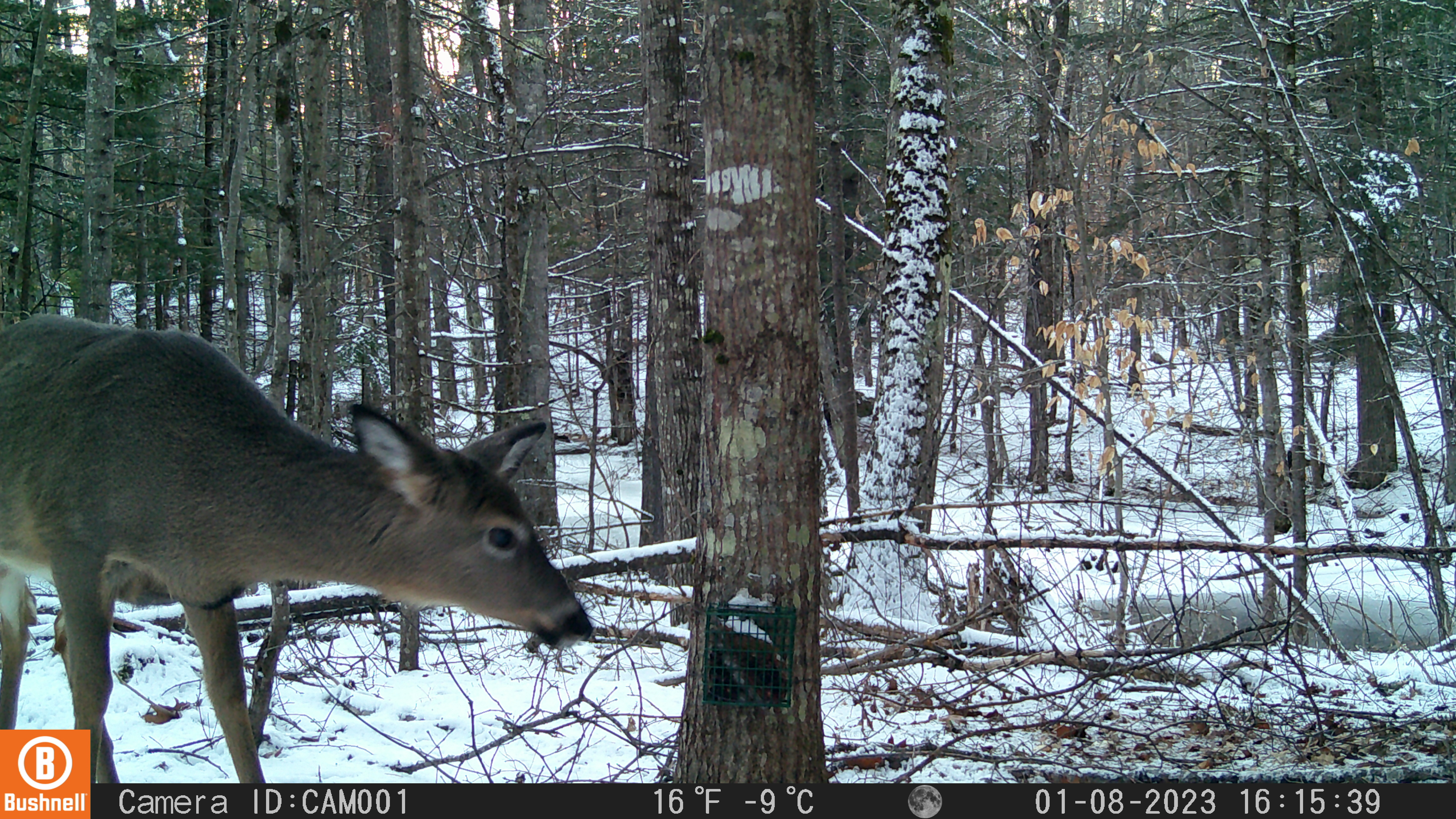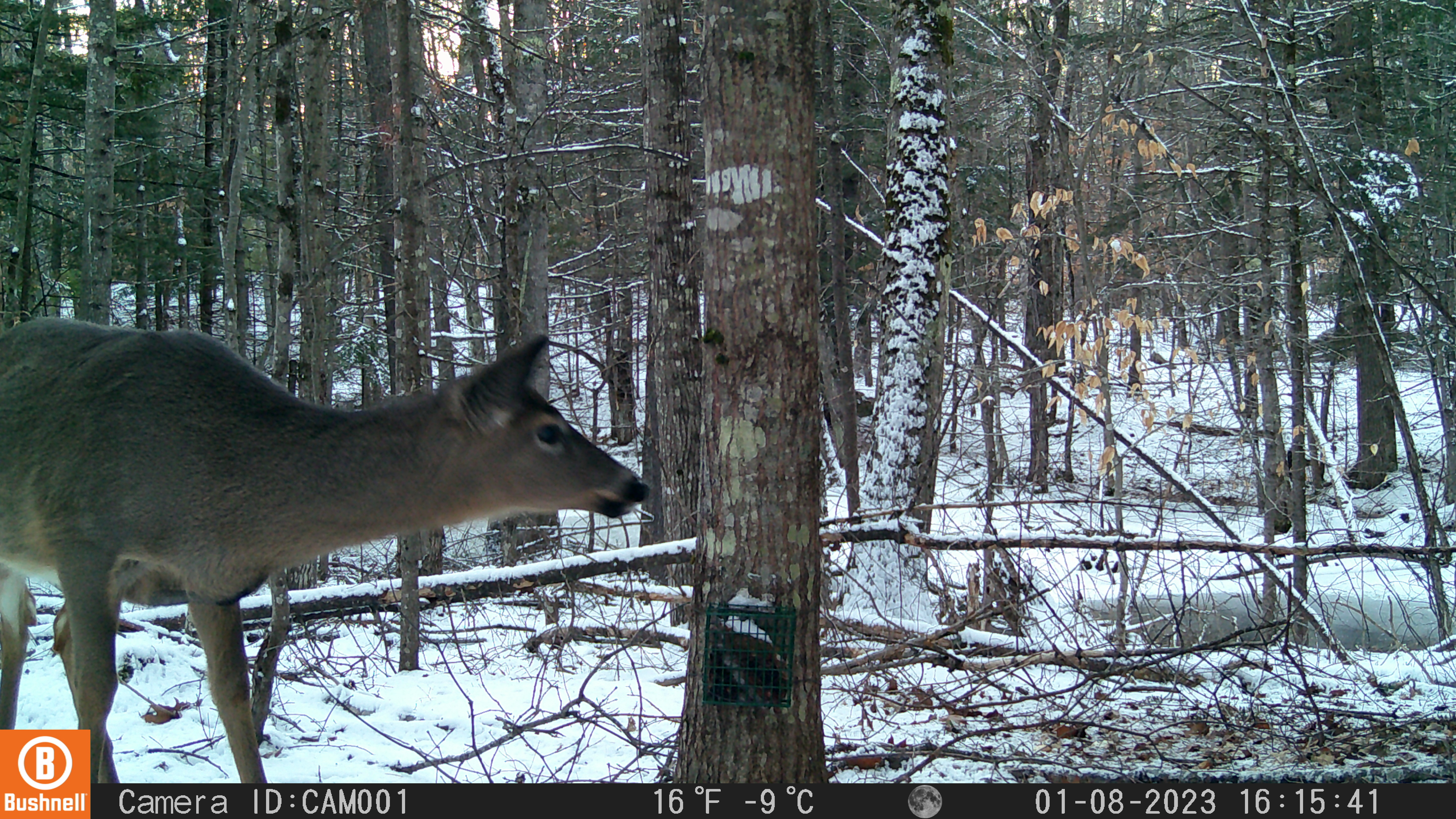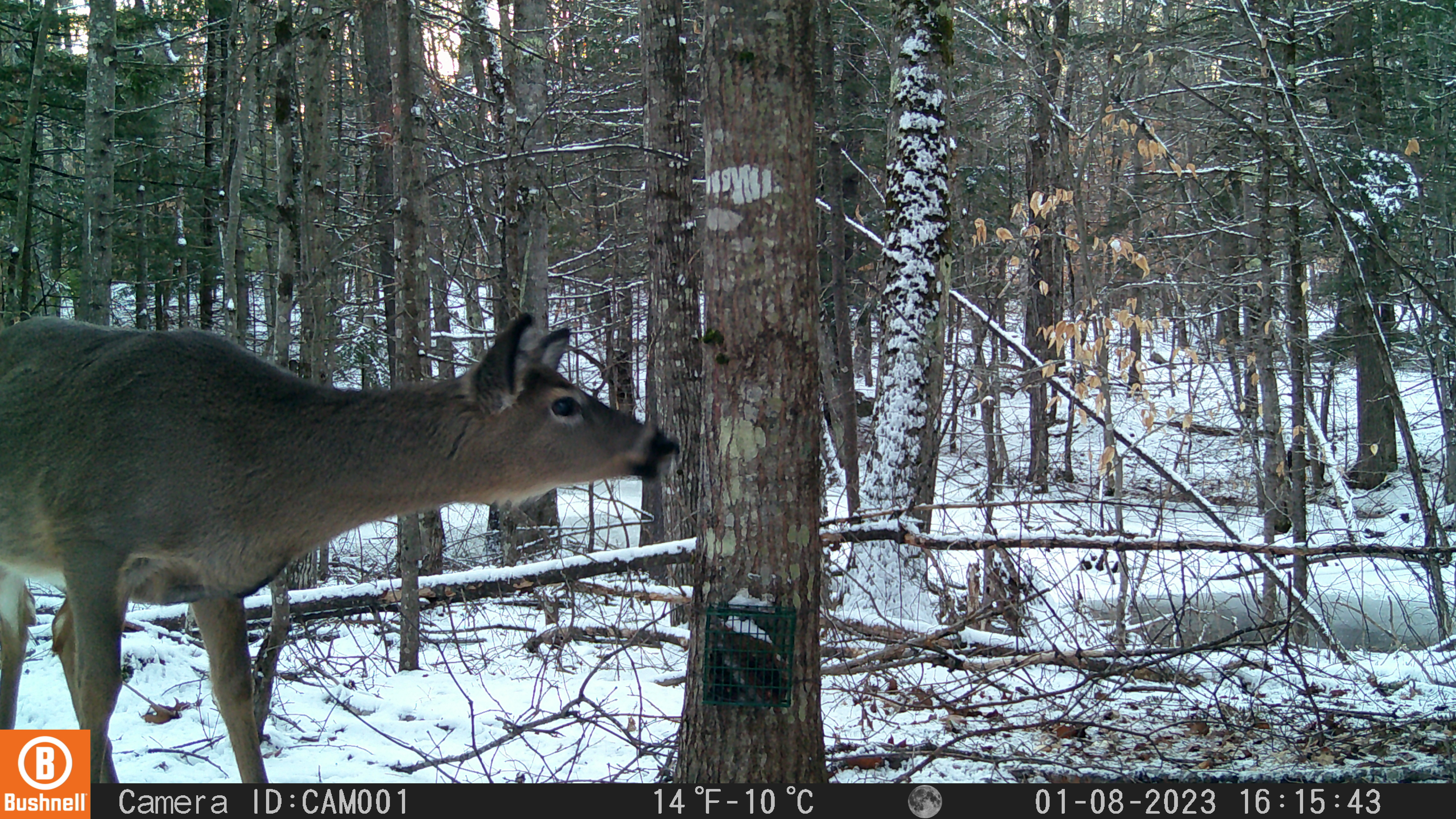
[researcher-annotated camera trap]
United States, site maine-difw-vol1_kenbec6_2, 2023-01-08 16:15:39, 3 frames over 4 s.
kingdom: Animalia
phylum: Chordata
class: Mammalia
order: Artiodactyla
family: Cervidae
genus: Odocoileus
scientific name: Odocoileus virginianus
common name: white-tailed deer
White-tailed deer (Odocoileus virginianus).